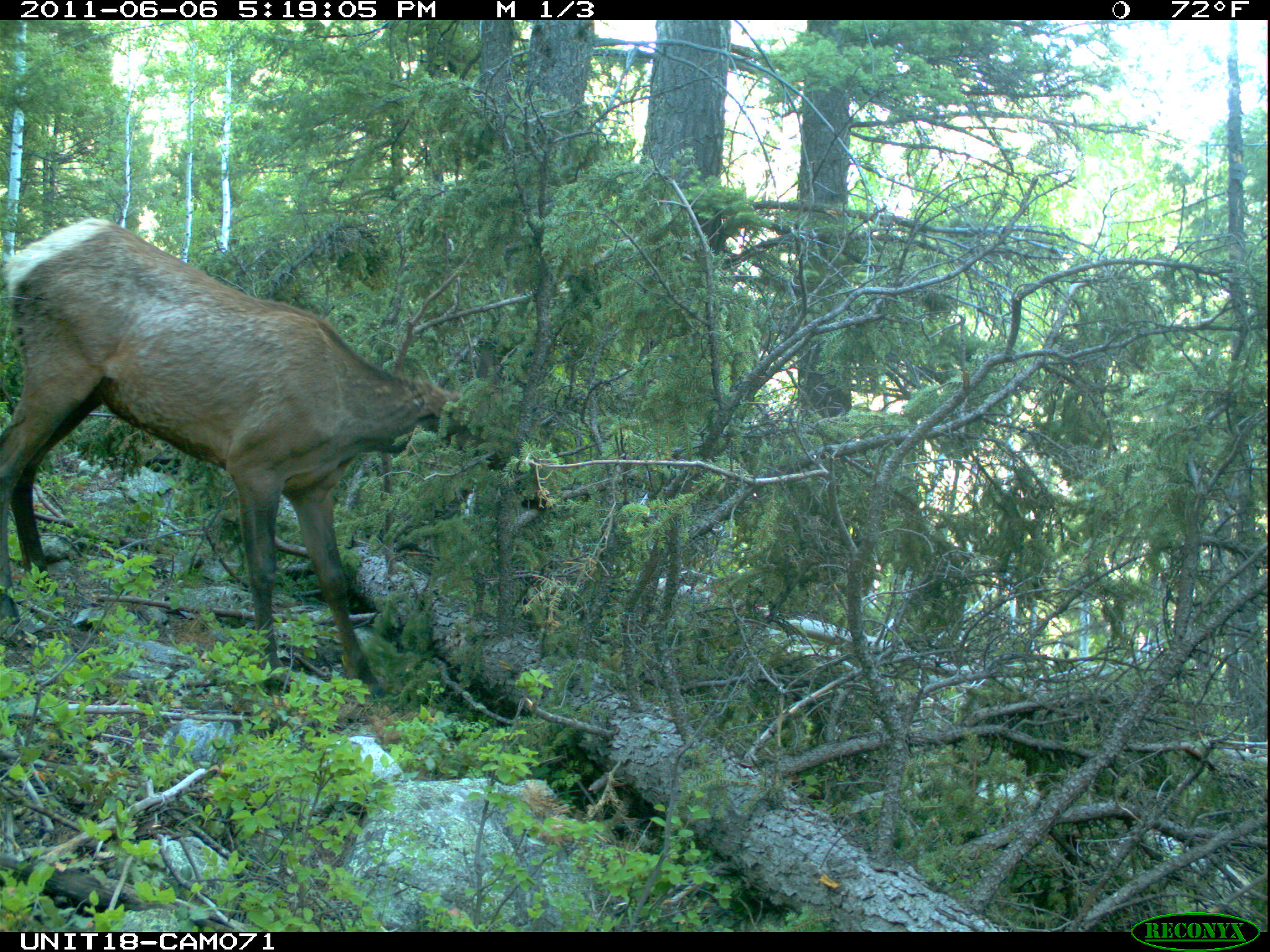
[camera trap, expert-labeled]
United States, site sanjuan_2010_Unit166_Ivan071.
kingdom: Animalia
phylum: Chordata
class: Mammalia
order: Artiodactyla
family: Cervidae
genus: Cervus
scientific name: Cervus elaphus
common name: red deer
Cervus elaphus (red deer).